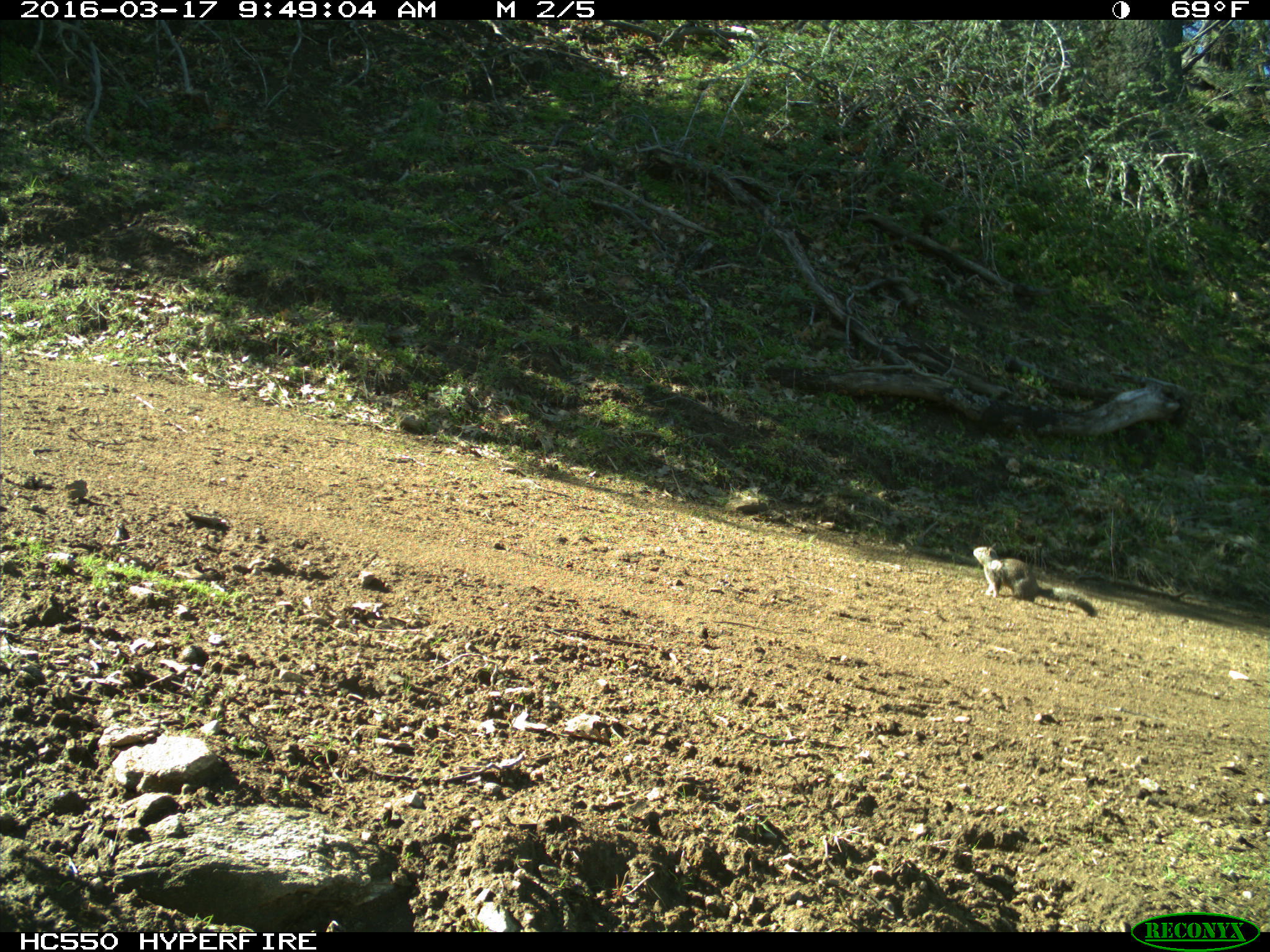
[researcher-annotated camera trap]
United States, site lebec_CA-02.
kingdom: Animalia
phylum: Chordata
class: Mammalia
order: Rodentia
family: Sciuridae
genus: Otospermophilus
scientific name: Otospermophilus beecheyi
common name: california ground squirrel